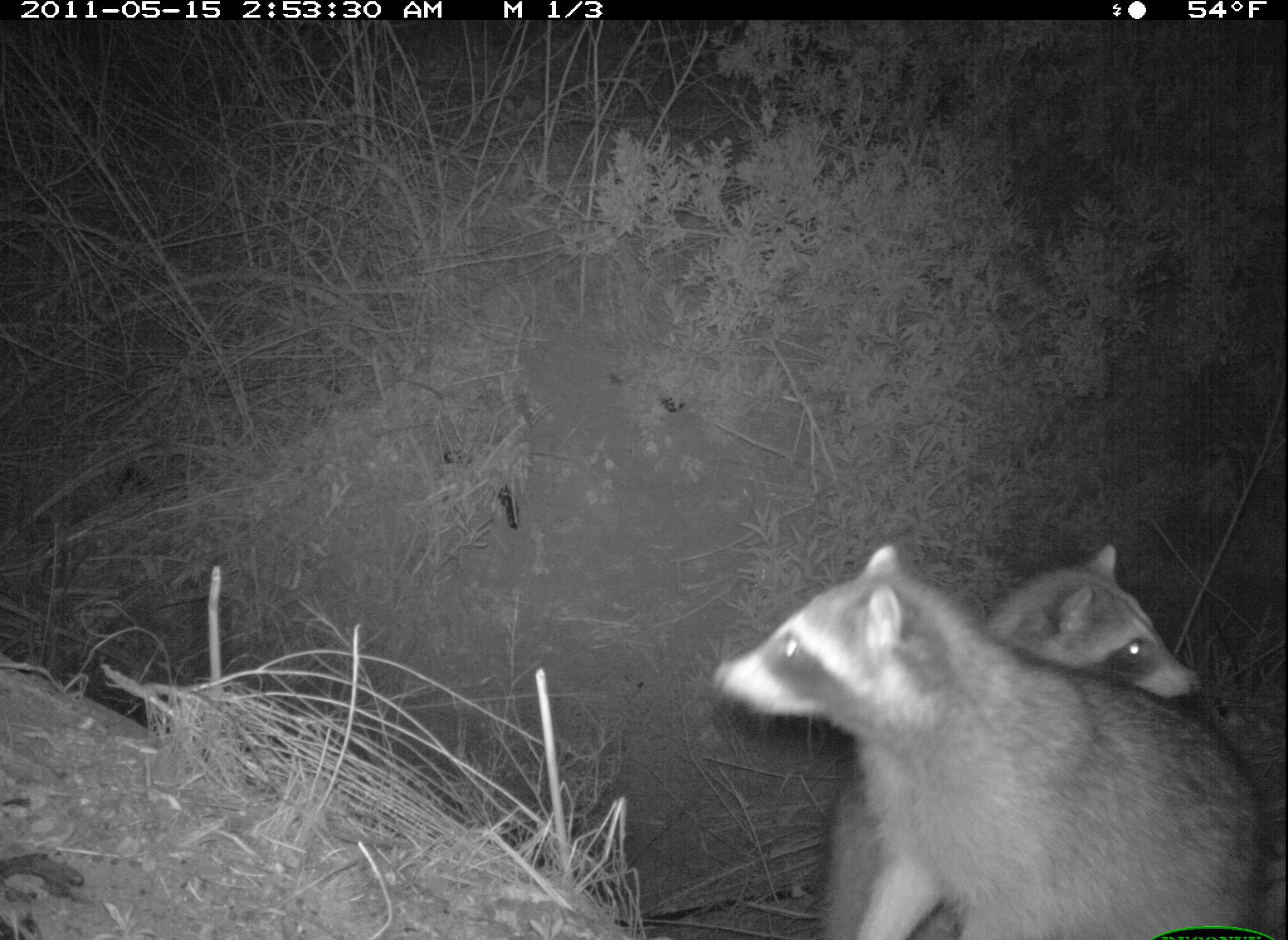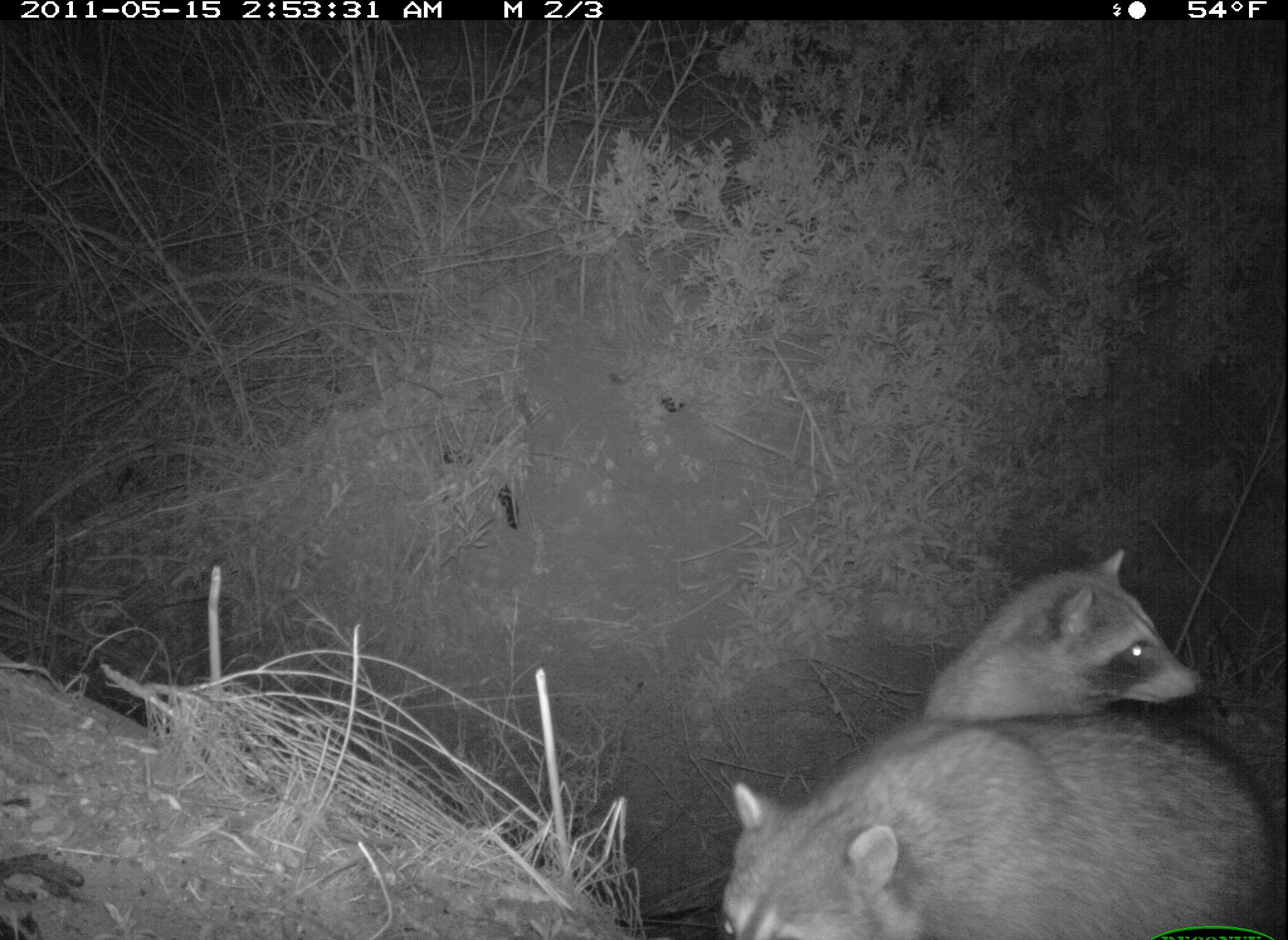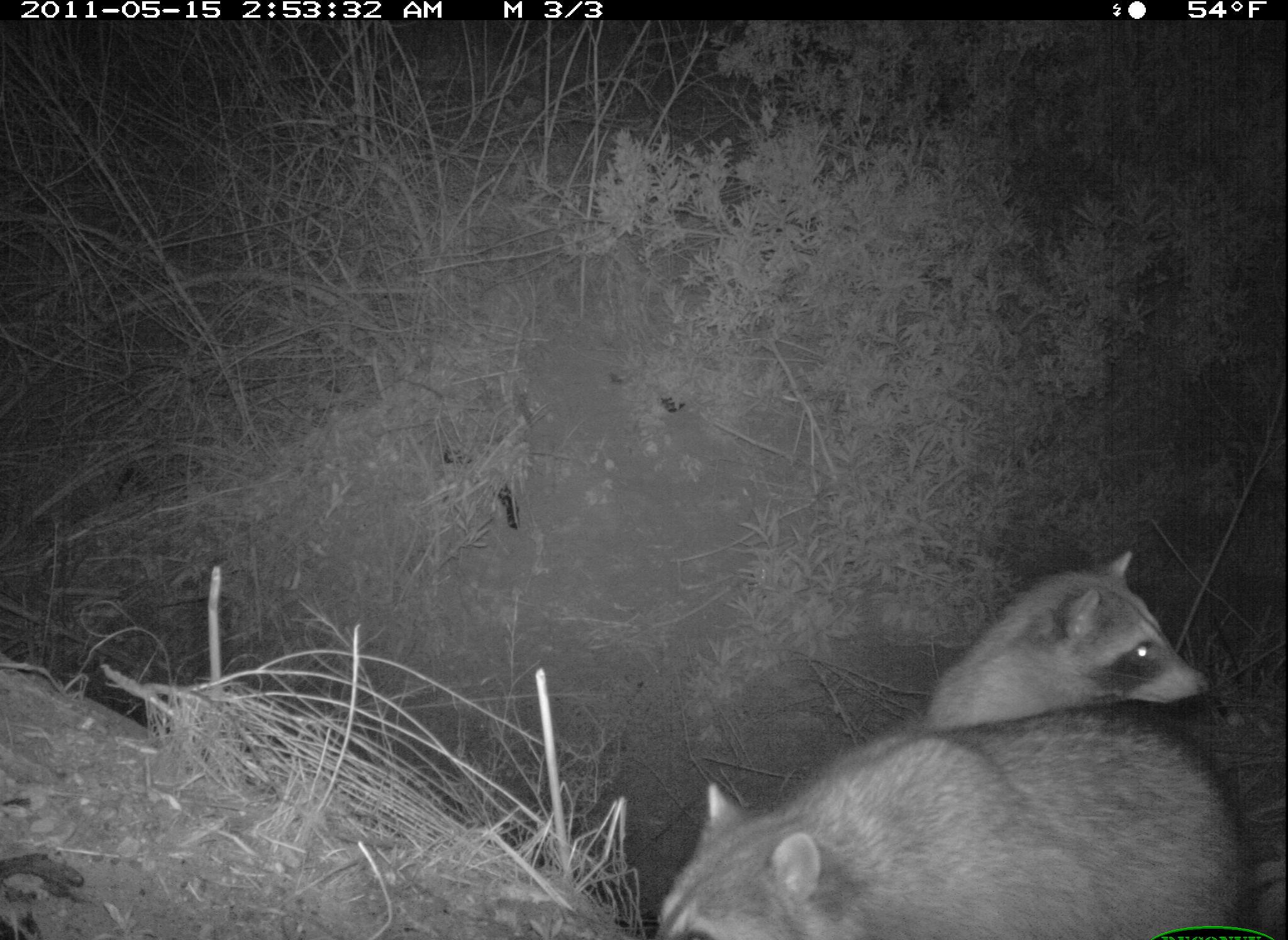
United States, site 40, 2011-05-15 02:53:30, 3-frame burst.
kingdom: Animalia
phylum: Chordata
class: Mammalia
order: Carnivora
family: Procyonidae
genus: Procyon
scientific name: Procyon lotor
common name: raccoon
Raccoon (Procyon lotor).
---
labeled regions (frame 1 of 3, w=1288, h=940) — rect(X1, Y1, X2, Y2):
raccoon: rect(692, 515, 1276, 940)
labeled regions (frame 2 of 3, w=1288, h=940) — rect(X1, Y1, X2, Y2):
raccoon: rect(704, 689, 1280, 940); rect(903, 544, 1203, 743)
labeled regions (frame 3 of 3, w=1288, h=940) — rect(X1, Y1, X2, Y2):
raccoon: rect(639, 685, 1267, 940); rect(913, 540, 1222, 728)